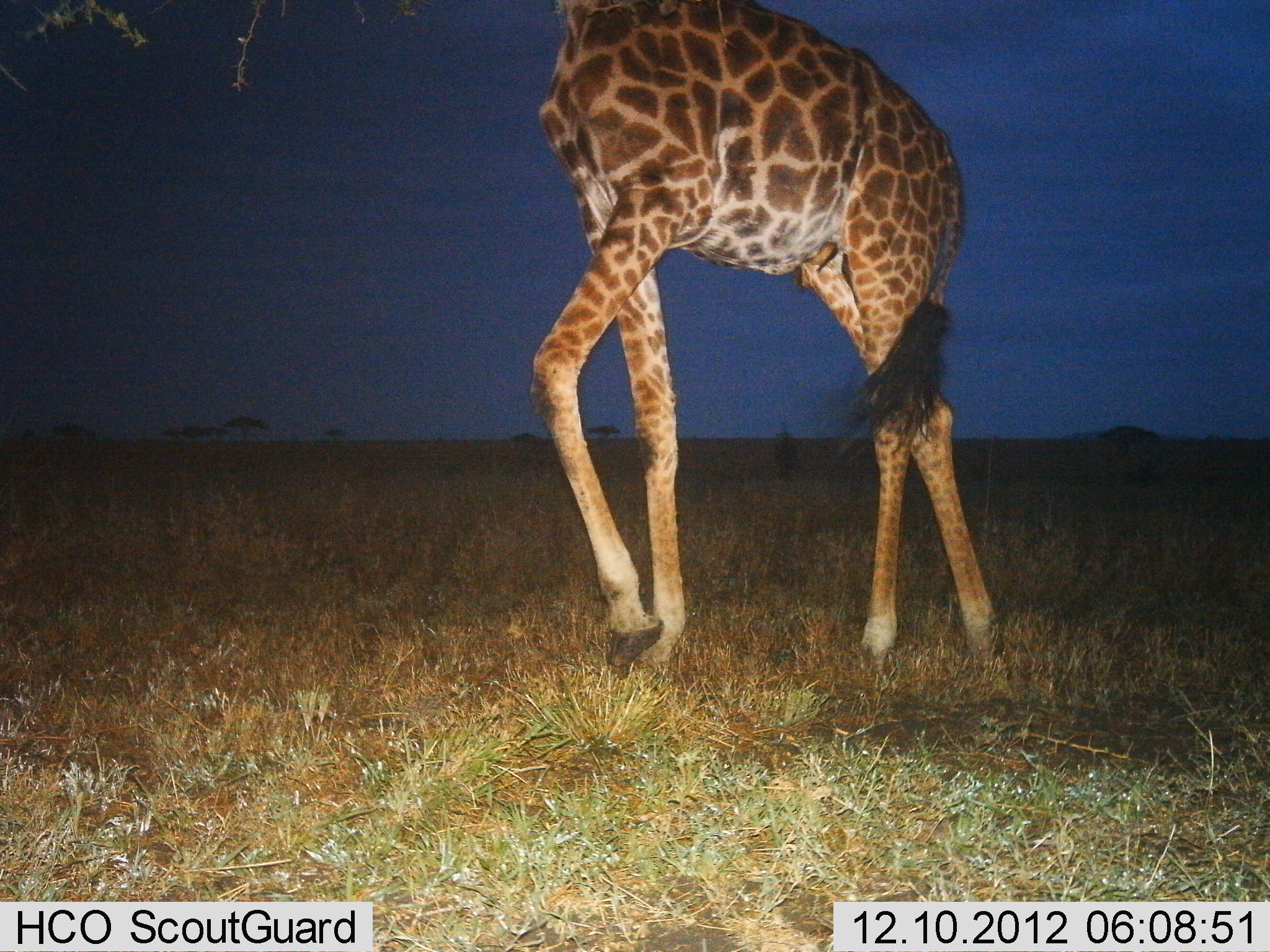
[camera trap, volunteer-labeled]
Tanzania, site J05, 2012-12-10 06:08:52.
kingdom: Animalia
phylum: Chordata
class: Mammalia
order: Artiodactyla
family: Giraffidae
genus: Giraffa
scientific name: Giraffa camelopardalis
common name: giraffe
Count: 1.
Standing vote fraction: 33%.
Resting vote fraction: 0%.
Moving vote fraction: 62%.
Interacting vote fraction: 0%.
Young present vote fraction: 0%.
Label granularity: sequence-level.